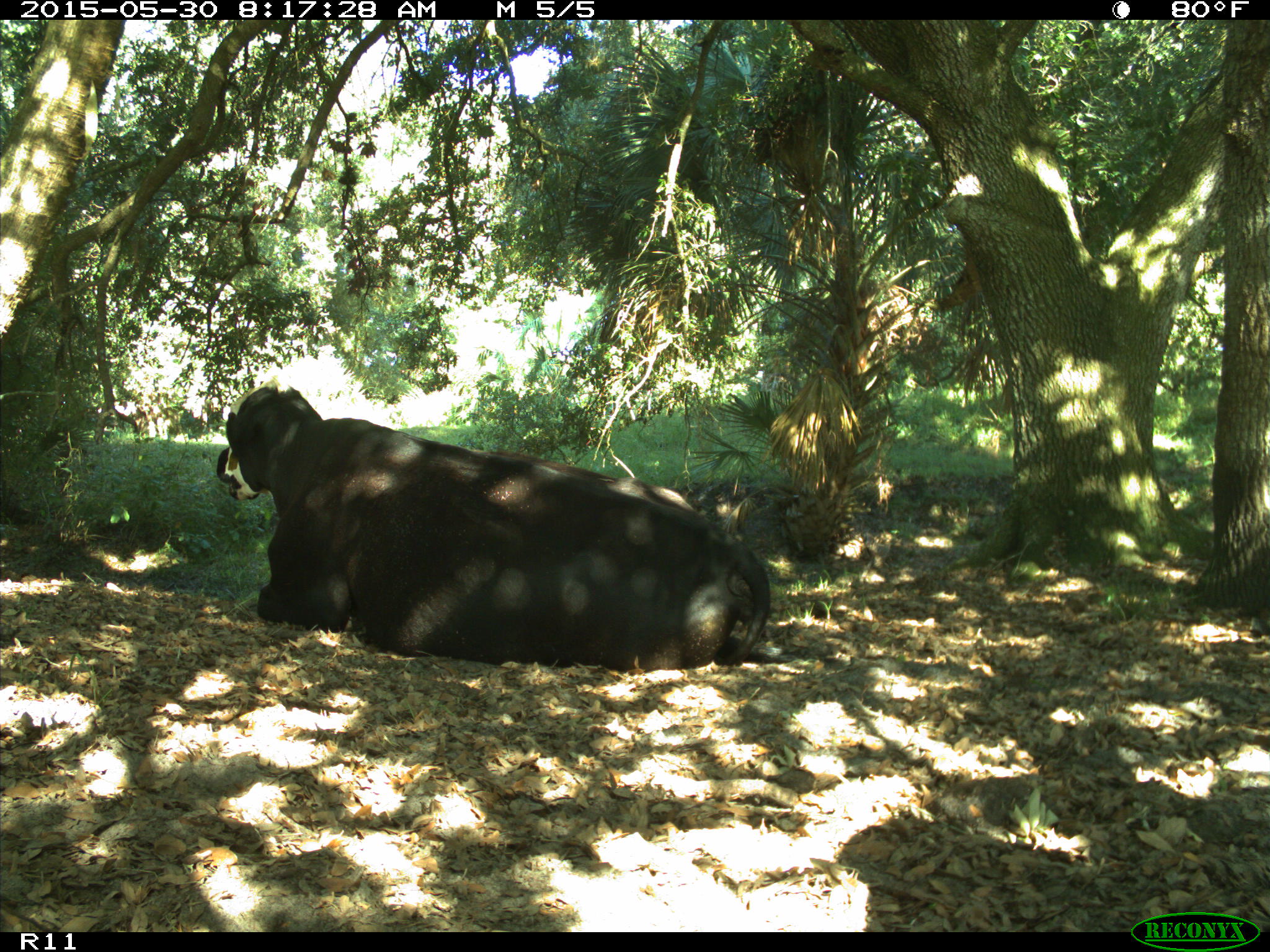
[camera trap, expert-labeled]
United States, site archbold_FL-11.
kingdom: Animalia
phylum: Chordata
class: Mammalia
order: Artiodactyla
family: Bovidae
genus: Bos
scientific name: Bos taurus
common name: domestic cow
Bos taurus (domestic cow).